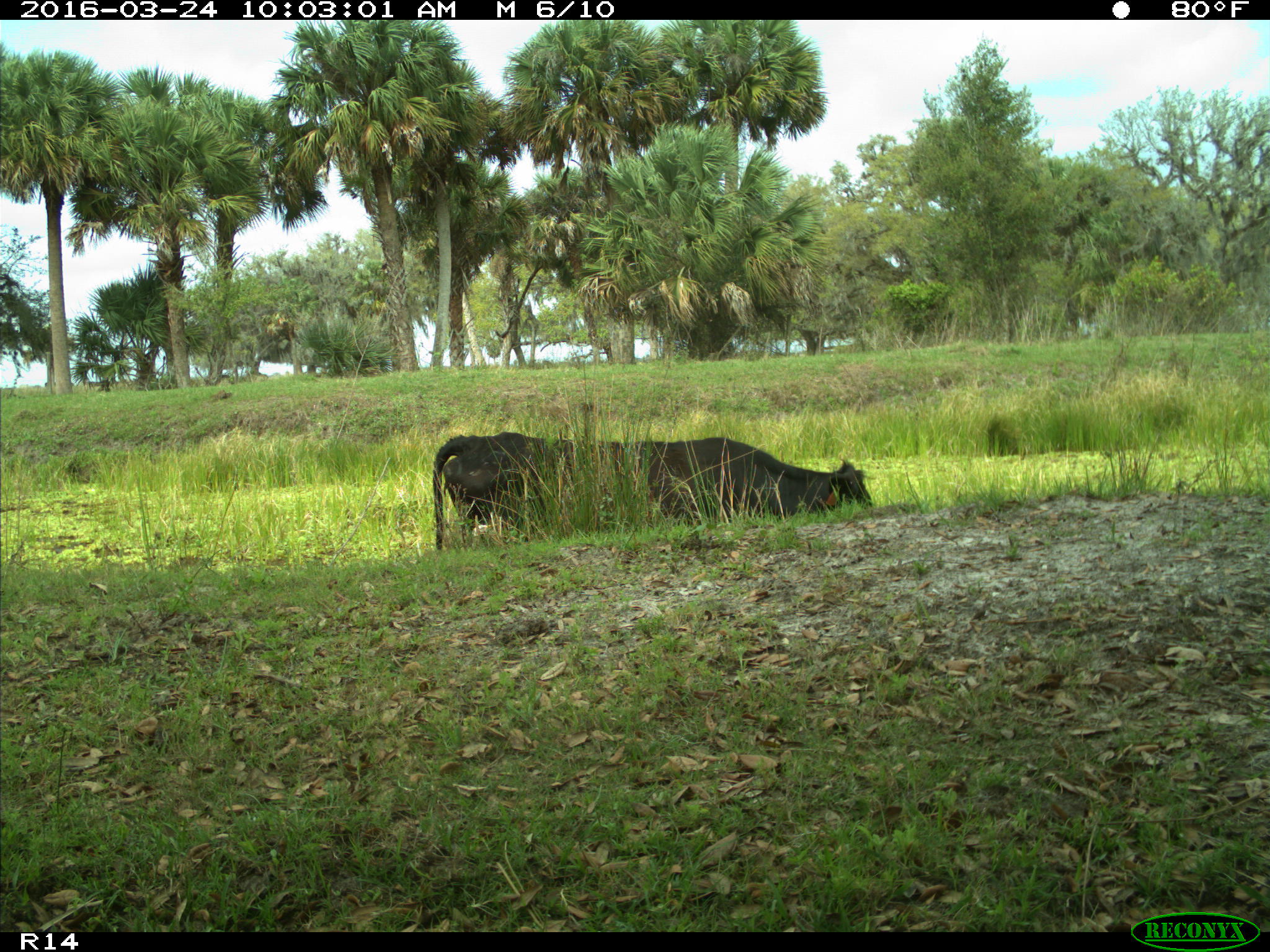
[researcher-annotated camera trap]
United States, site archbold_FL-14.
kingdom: Animalia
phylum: Chordata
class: Mammalia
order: Artiodactyla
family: Bovidae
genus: Bos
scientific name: Bos taurus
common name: domestic cow